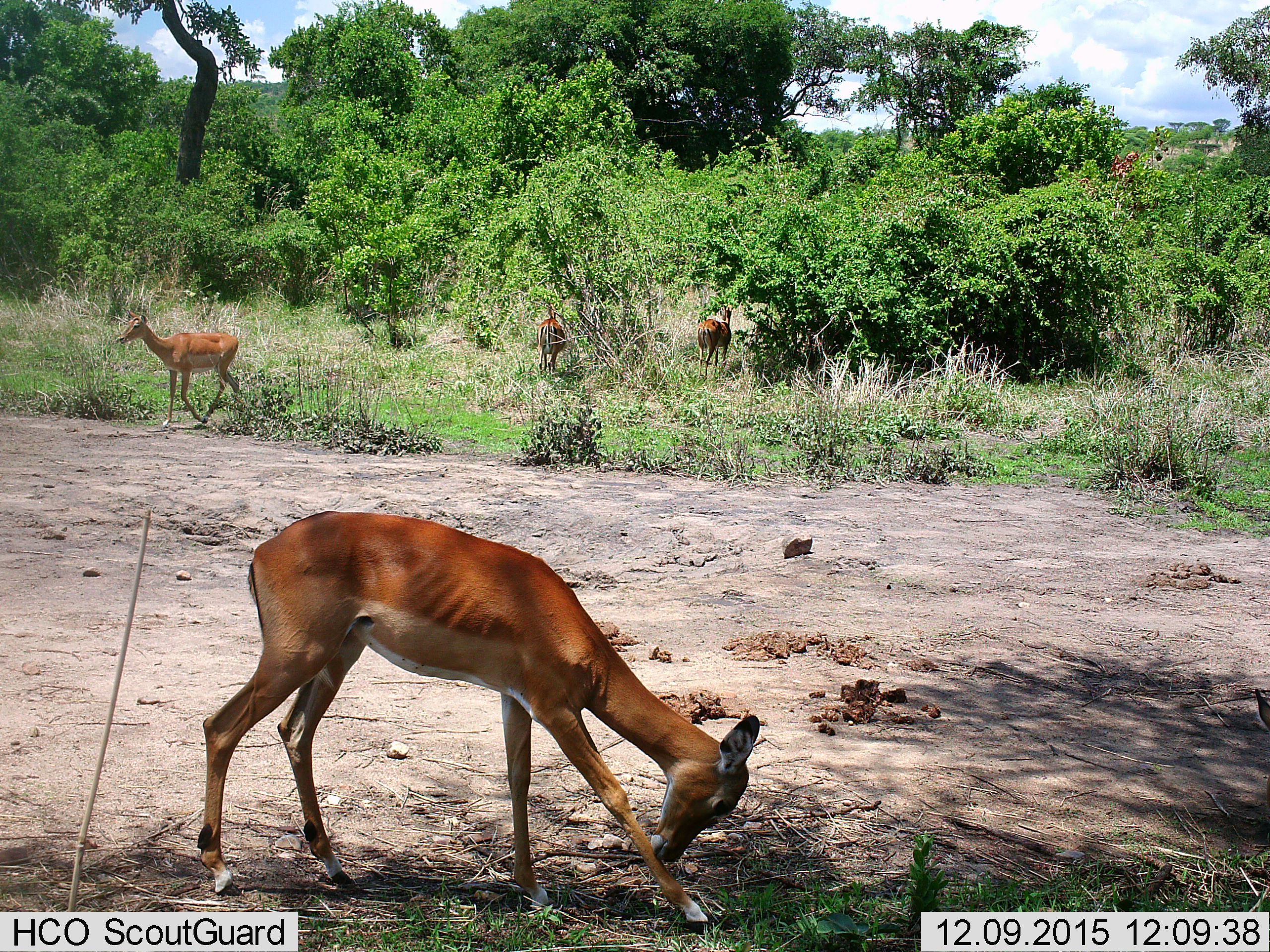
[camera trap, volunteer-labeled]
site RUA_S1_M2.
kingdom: Animalia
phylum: Chordata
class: Mammalia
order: Artiodactyla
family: Bovidae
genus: Aepyceros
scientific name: Aepyceros melampus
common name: impala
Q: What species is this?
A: Impala (Aepyceros melampus).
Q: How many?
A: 4.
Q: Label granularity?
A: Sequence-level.